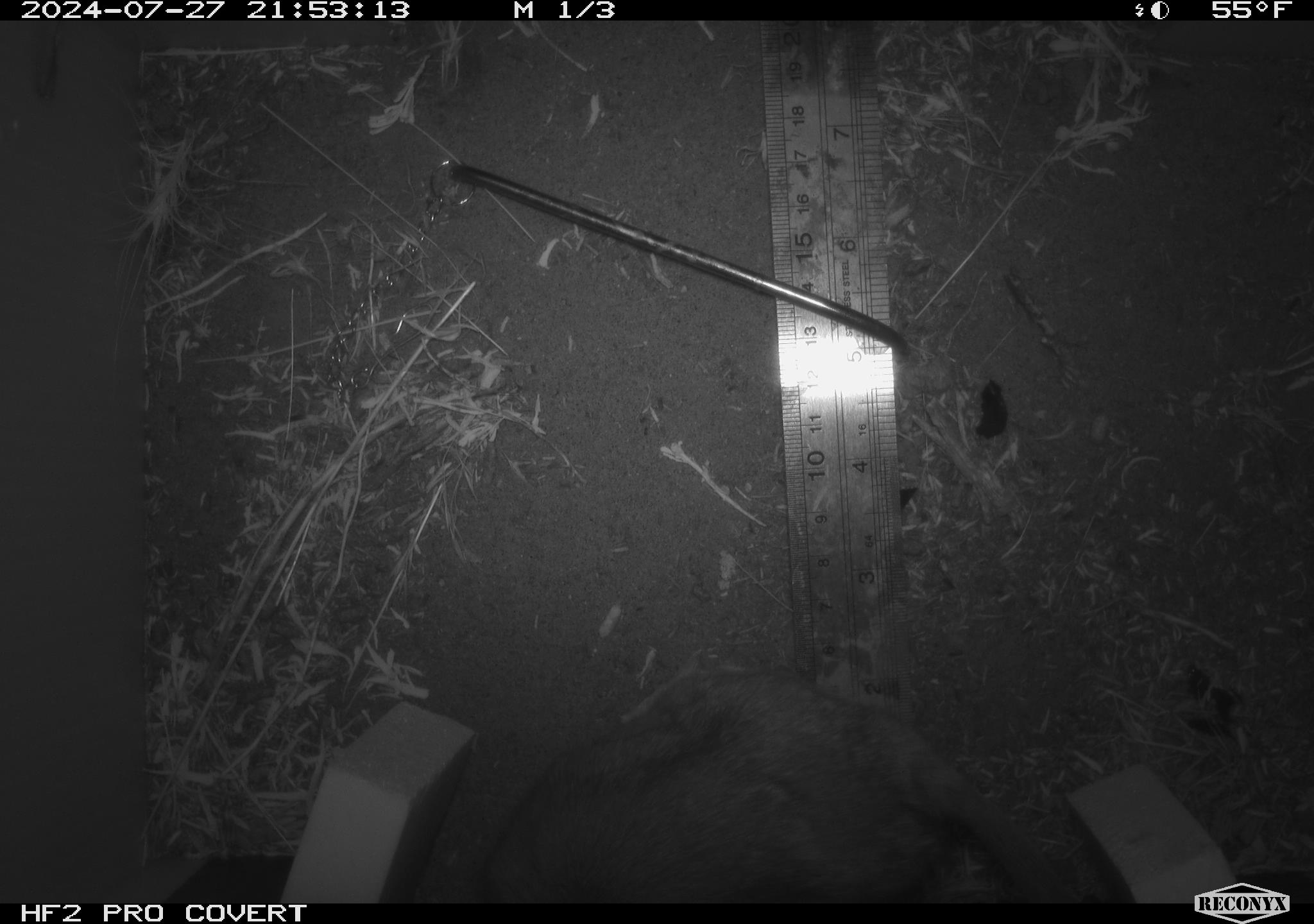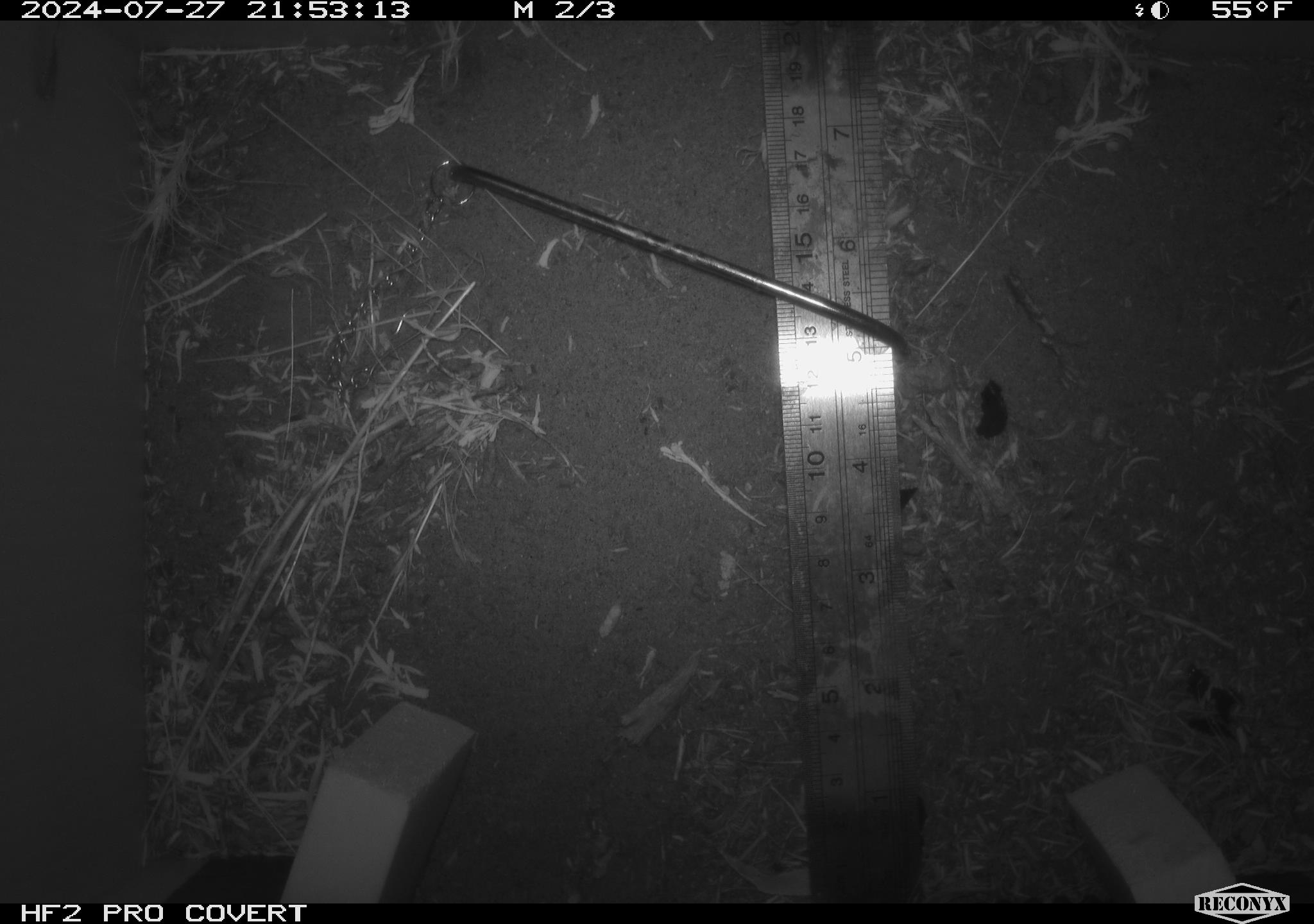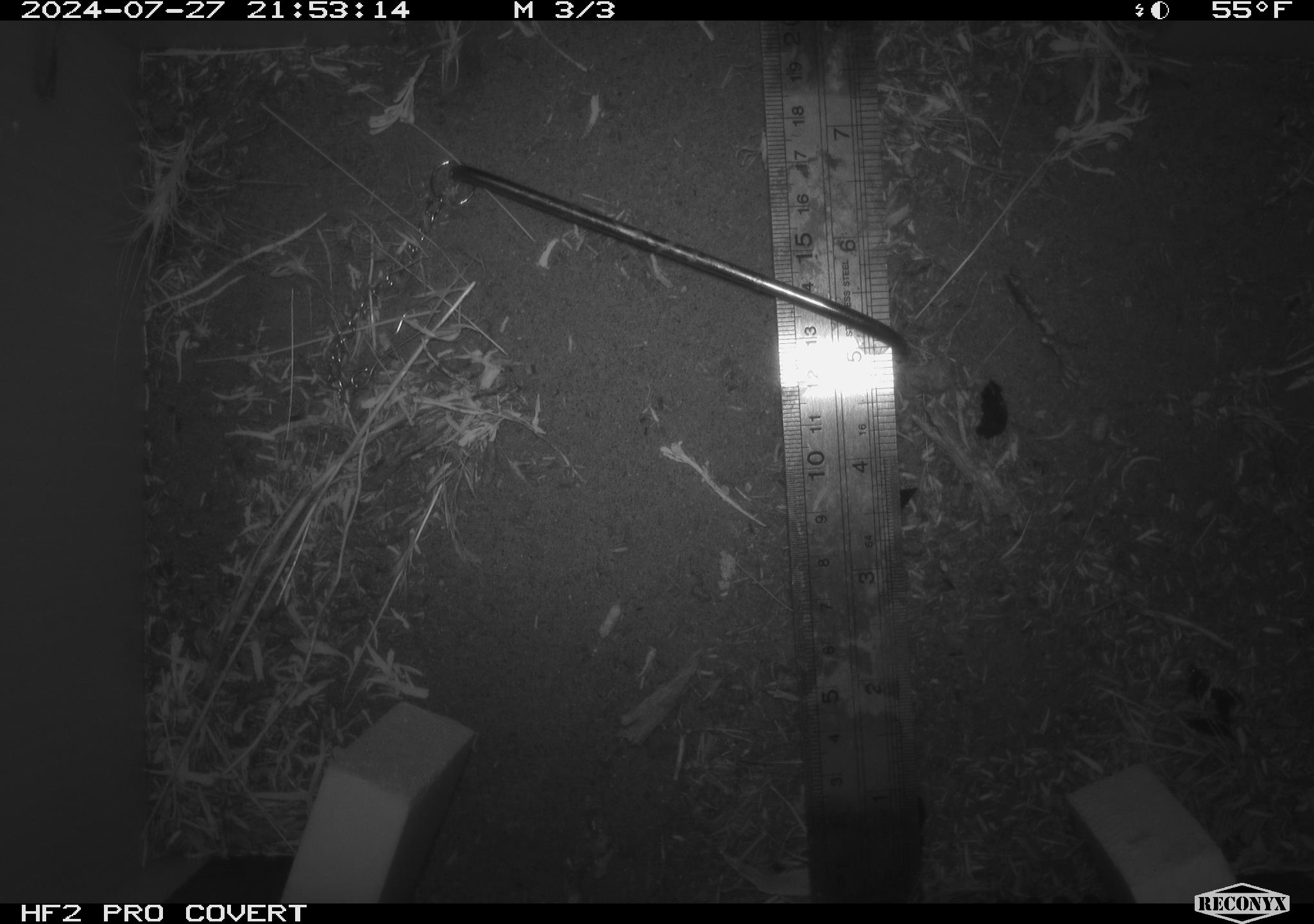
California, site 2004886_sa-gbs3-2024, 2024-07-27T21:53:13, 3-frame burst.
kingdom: Animalia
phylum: Chordata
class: Mammalia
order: Rodentia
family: Cricetidae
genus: Neotoma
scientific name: Neotoma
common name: pack rat or woodrat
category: neotoma species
Neotoma species (pack rat or woodrat) (Neotoma).